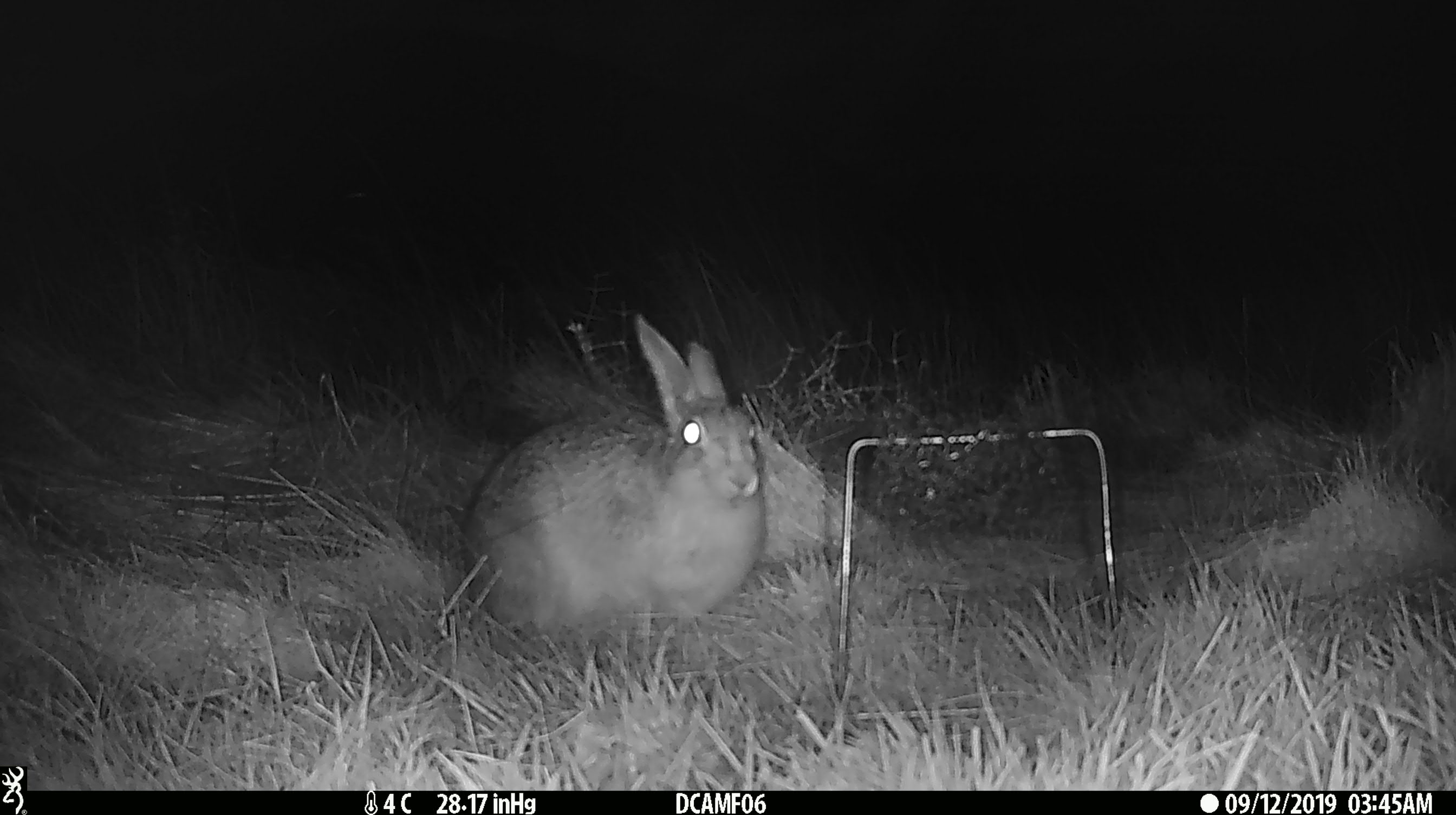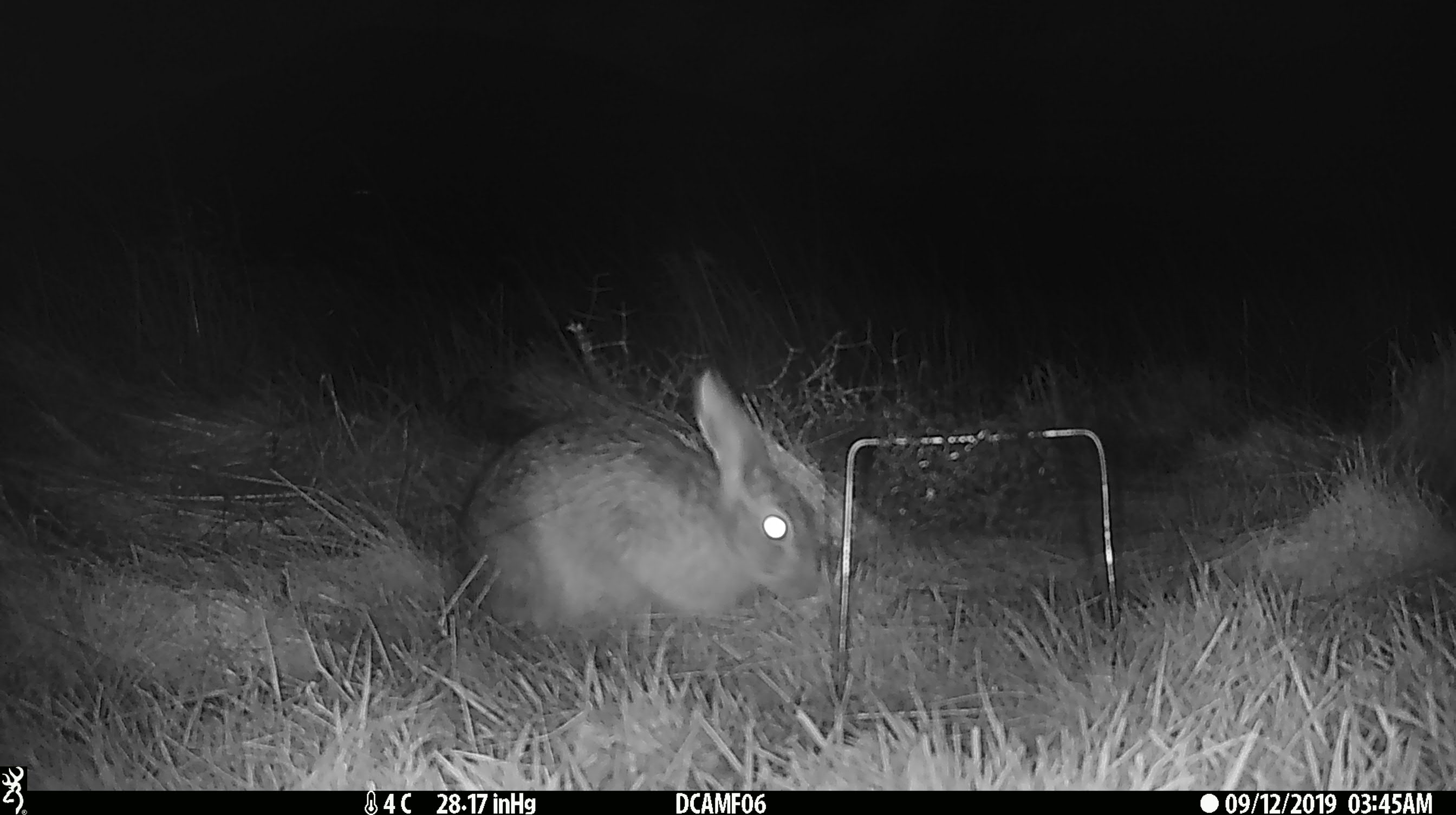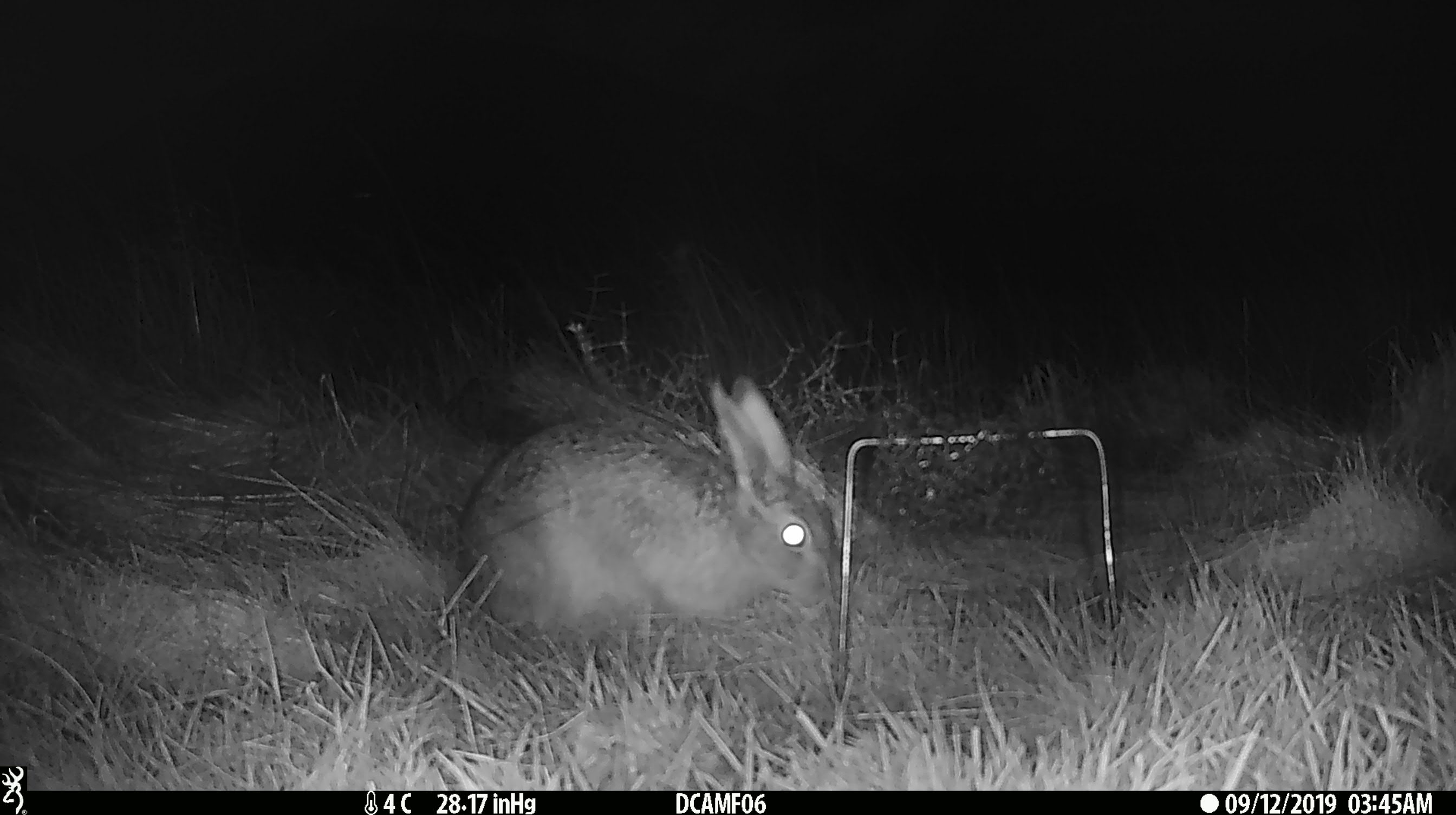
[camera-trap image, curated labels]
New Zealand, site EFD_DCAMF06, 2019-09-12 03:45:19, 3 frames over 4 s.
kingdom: Animalia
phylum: Chordata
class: Mammalia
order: Lagomorpha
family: Leporidae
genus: Oryctolagus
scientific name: Oryctolagus cuniculus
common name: european rabbit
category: rabbit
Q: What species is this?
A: Rabbit (european rabbit) (Oryctolagus cuniculus).